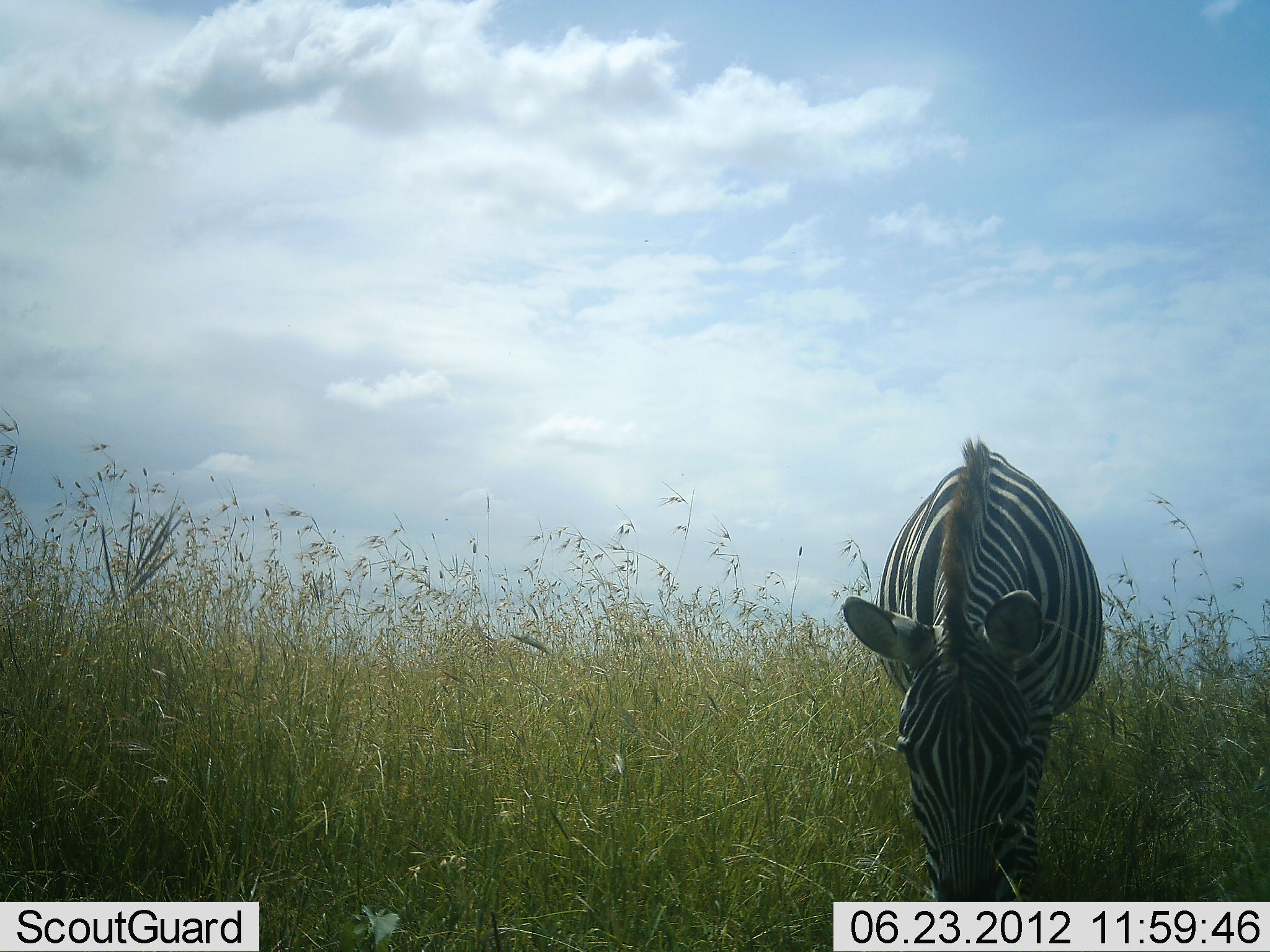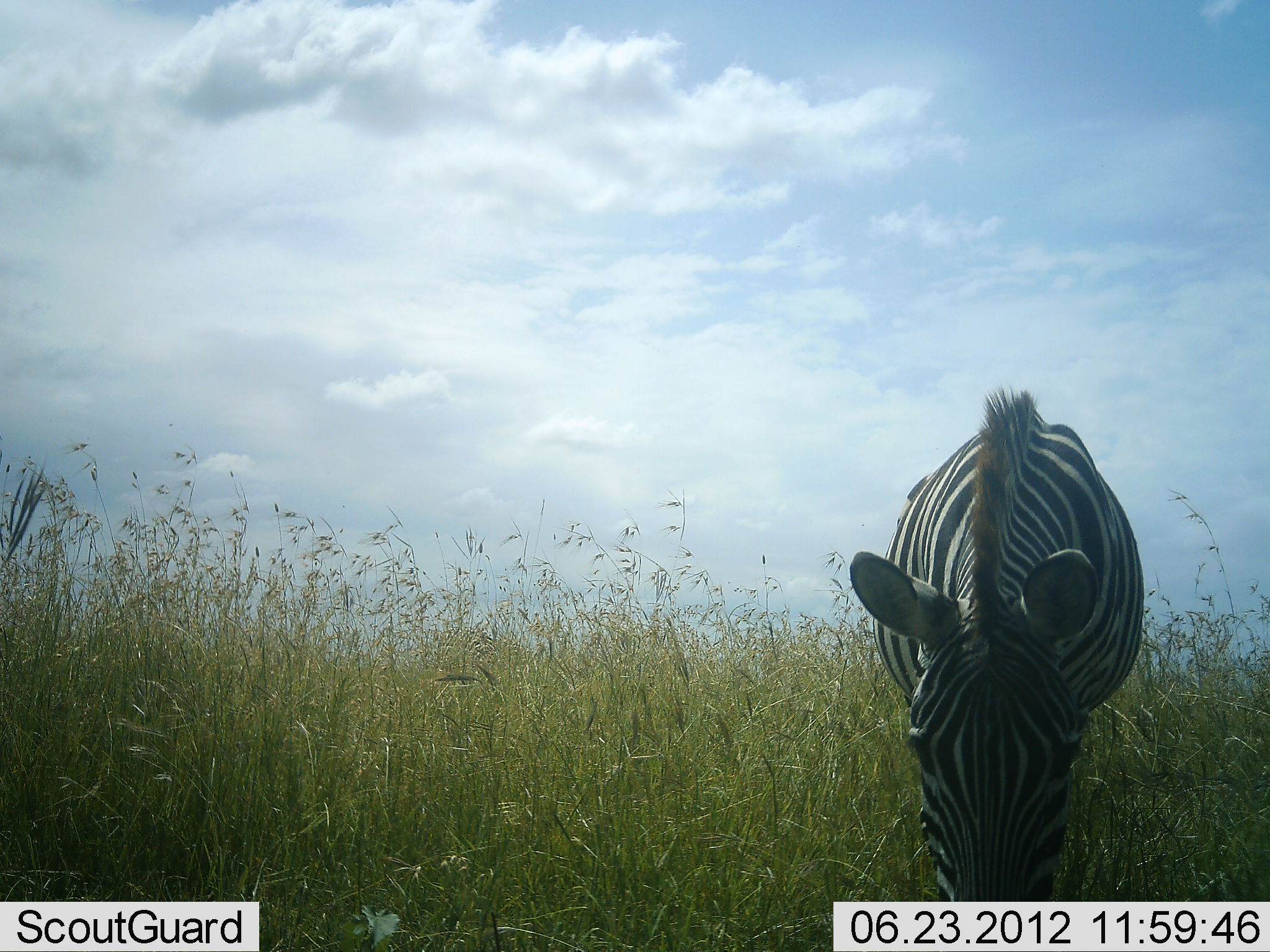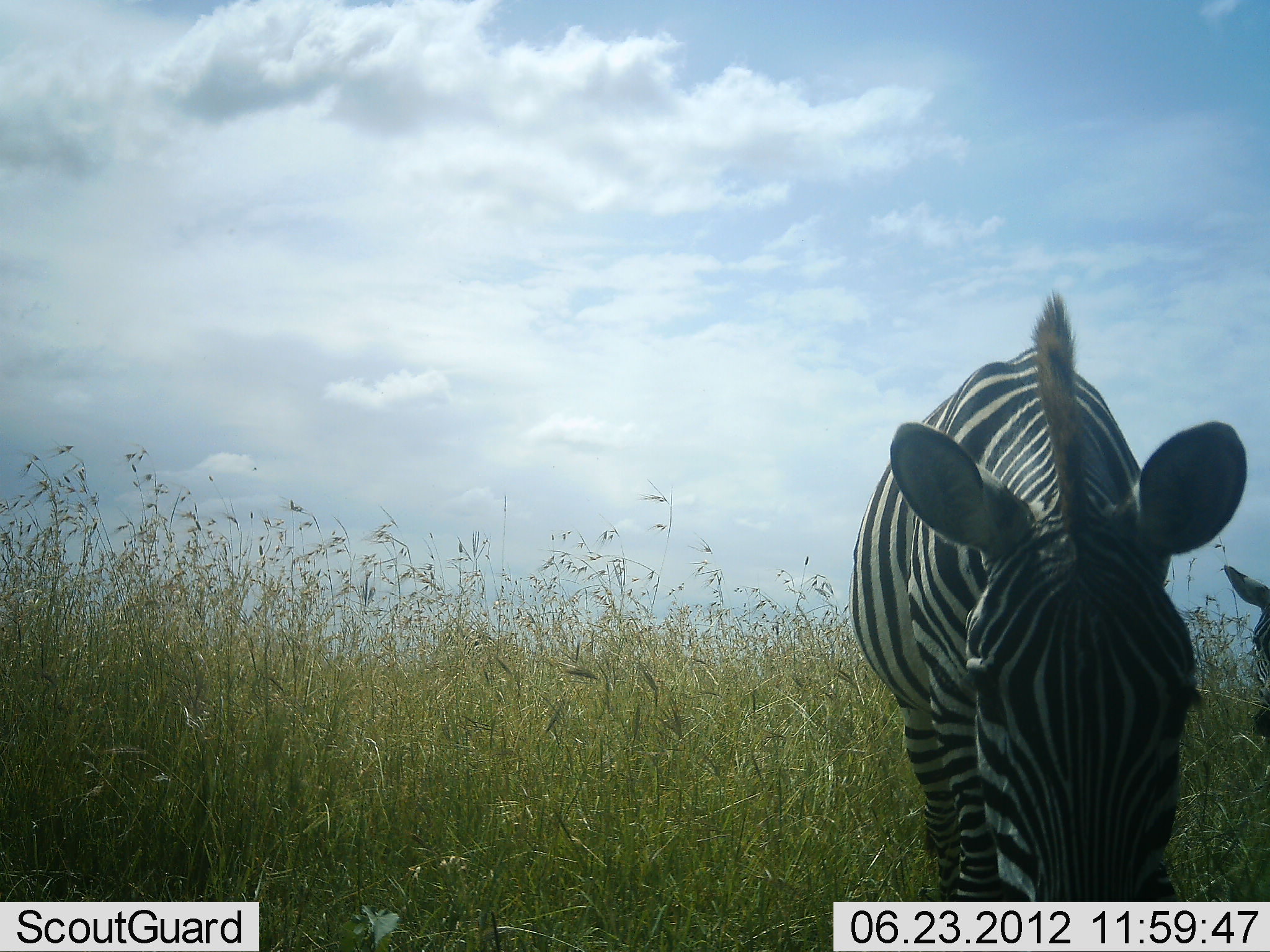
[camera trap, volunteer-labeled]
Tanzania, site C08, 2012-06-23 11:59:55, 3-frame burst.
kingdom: Animalia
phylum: Chordata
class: Mammalia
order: Perissodactyla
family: Equidae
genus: Equus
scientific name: Equus quagga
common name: plains zebra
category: zebra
Zebra (plains zebra) (Equus quagga), count 2. Behavior (volunteer vote fractions): standing 30%, resting 0%, moving 50%, interacting 0%. Young present (vote fraction): 10%. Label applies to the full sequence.